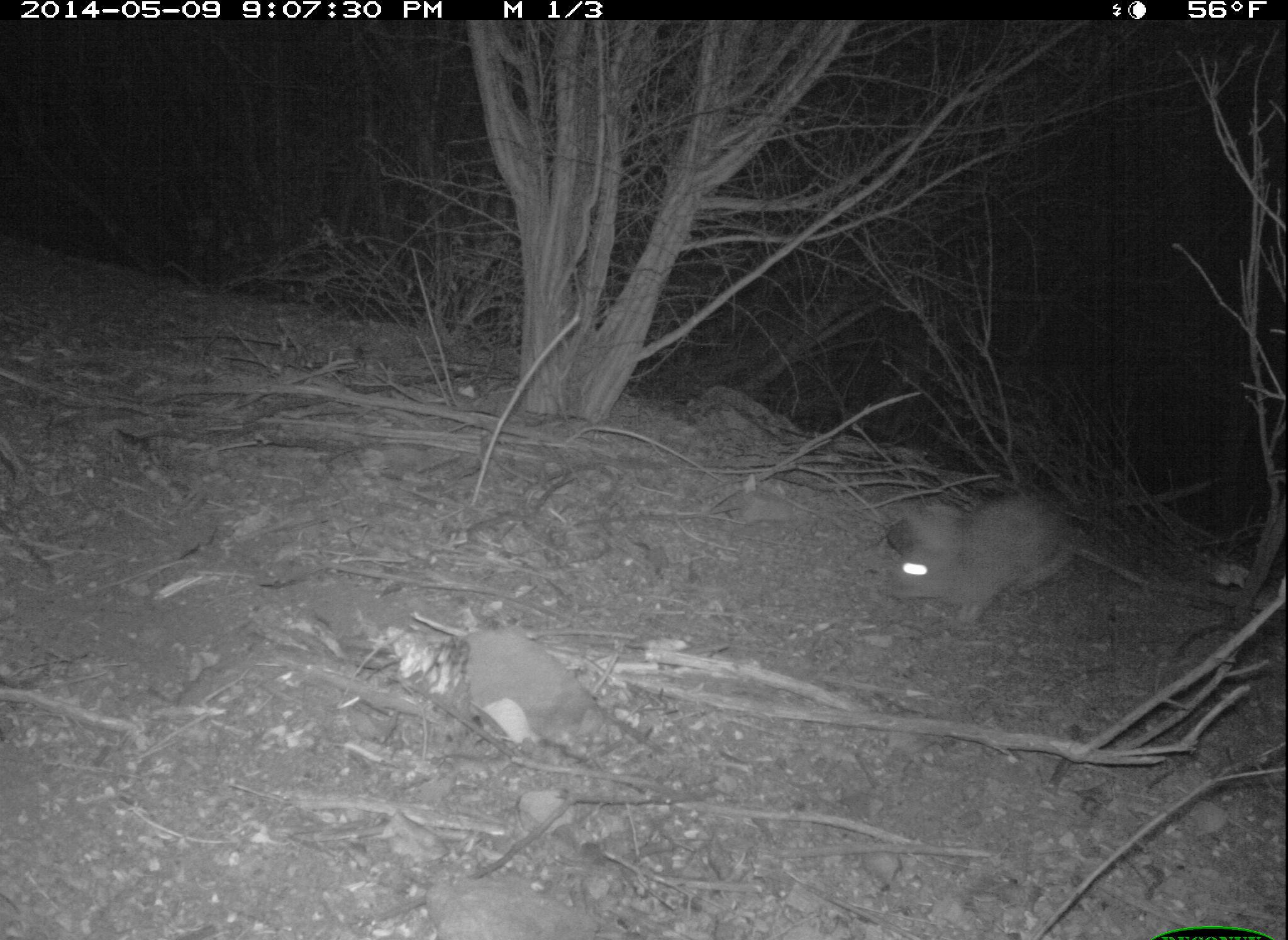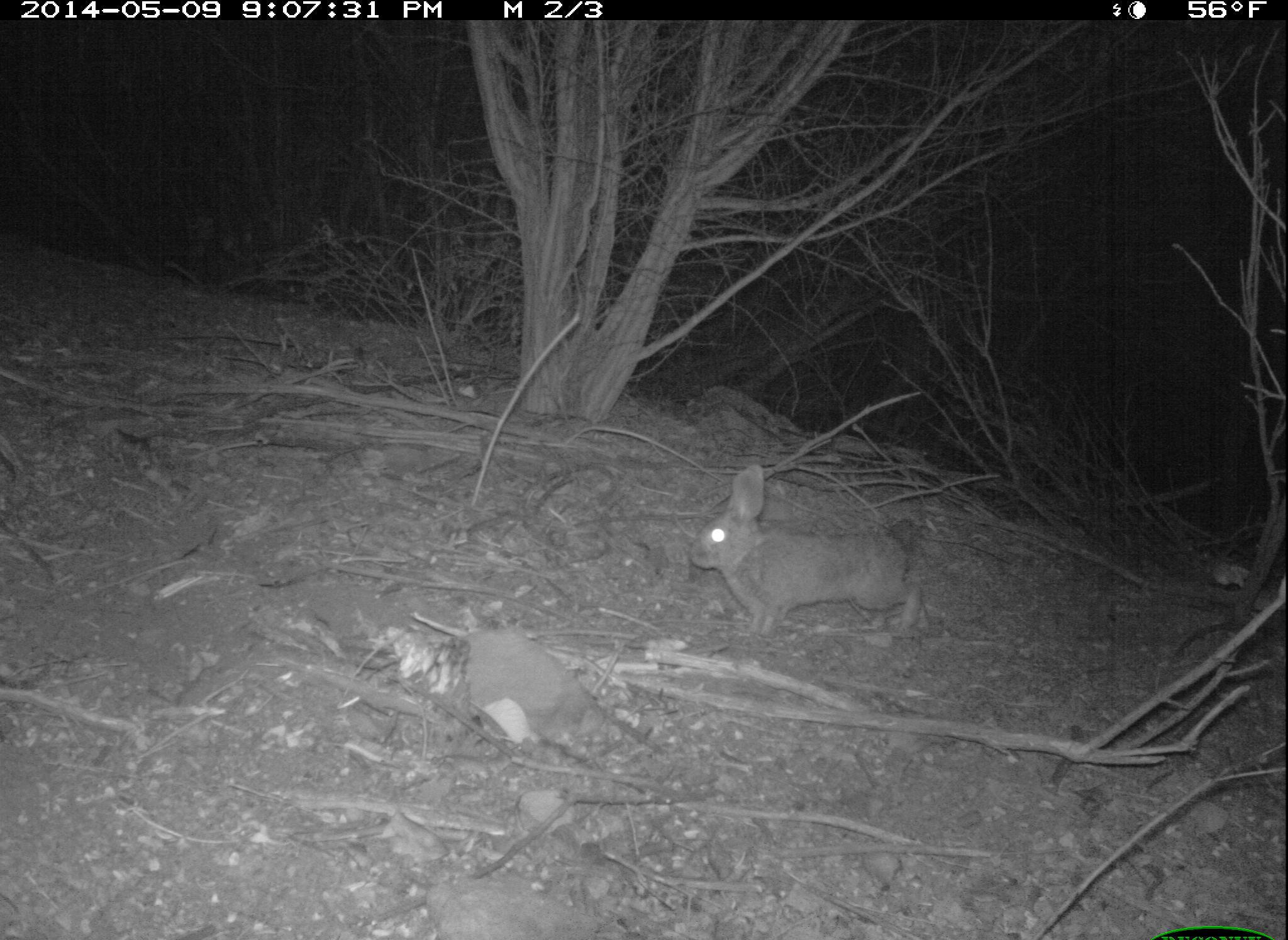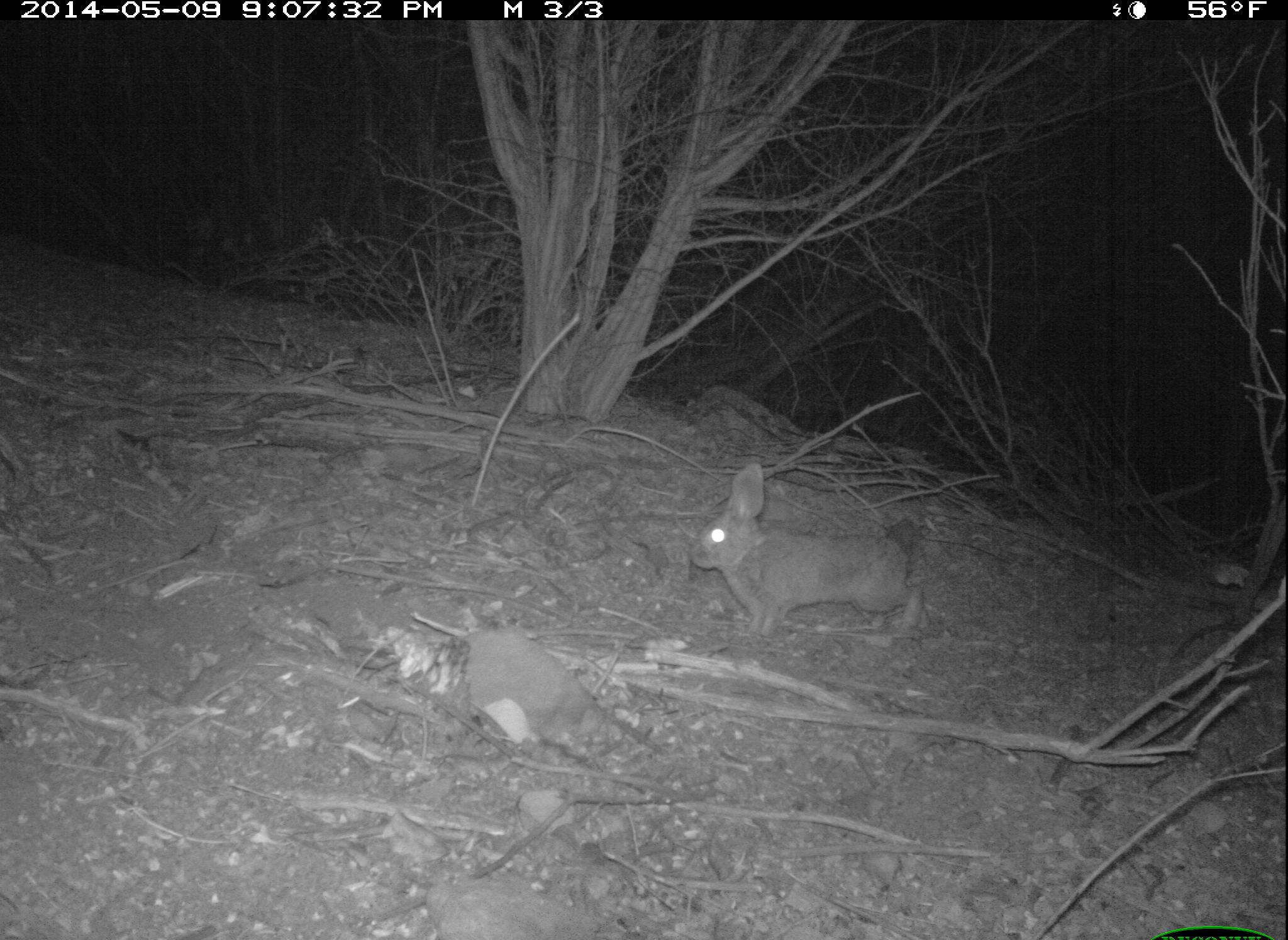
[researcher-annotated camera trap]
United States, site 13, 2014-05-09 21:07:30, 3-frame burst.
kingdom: Animalia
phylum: Chordata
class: Mammalia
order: Lagomorpha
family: Leporidae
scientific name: Leporidae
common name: rabbits and hares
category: rabbit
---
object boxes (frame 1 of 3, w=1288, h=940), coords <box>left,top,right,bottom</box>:
rabbit: <box>877,495,1080,632</box>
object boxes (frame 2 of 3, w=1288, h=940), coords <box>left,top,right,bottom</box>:
rabbit: <box>685,462,928,639</box>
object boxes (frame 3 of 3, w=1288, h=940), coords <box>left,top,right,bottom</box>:
rabbit: <box>689,461,927,640</box>